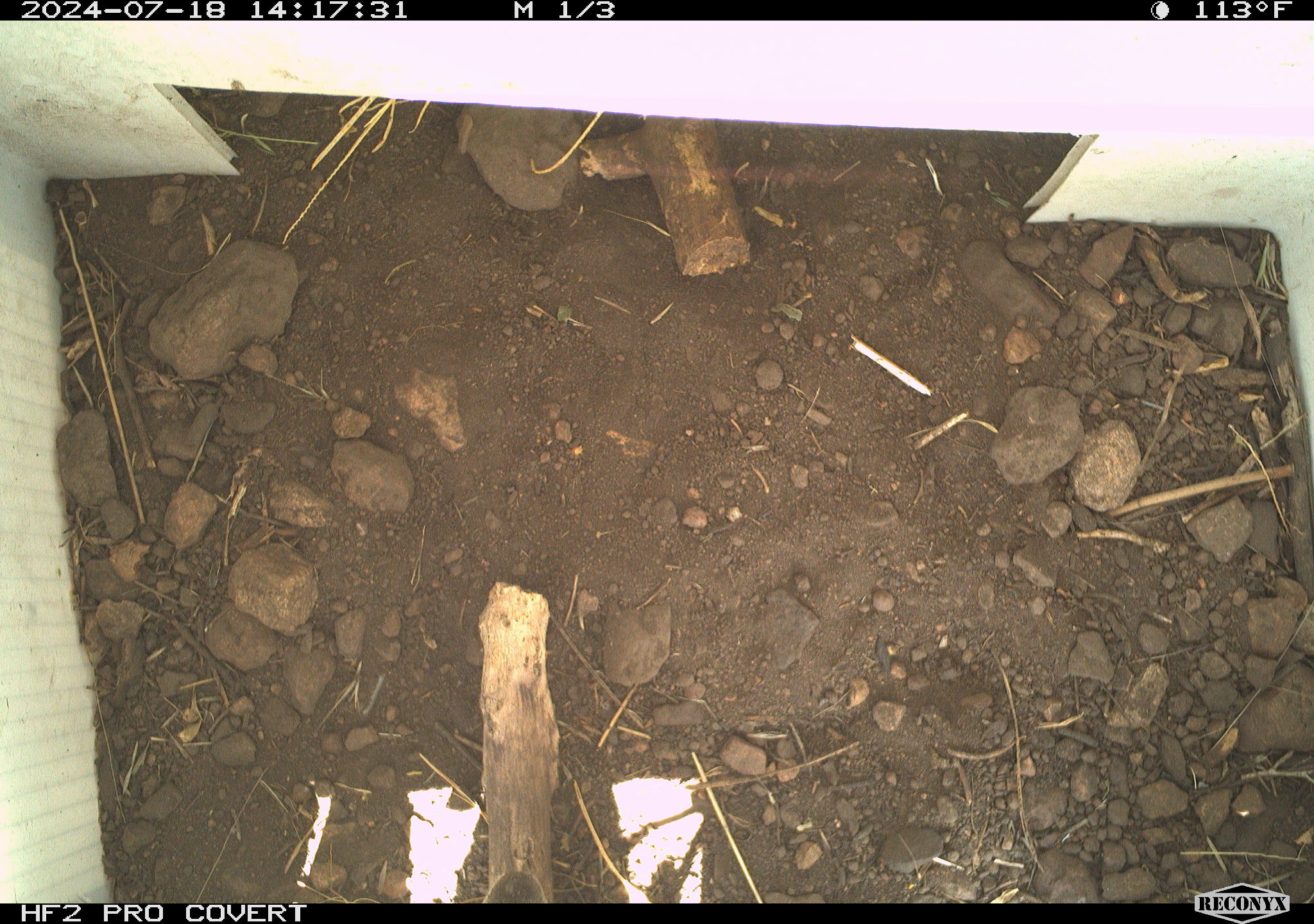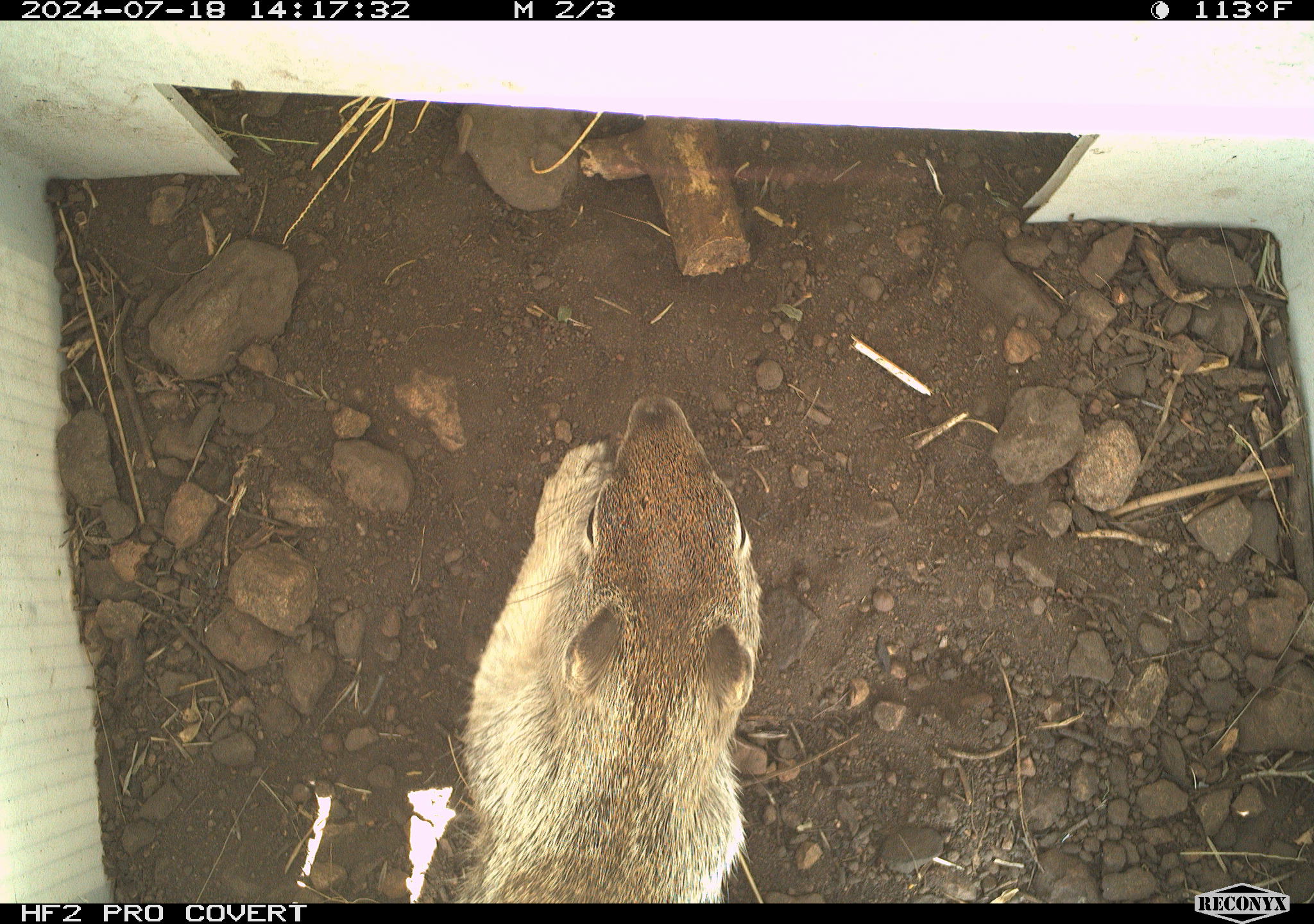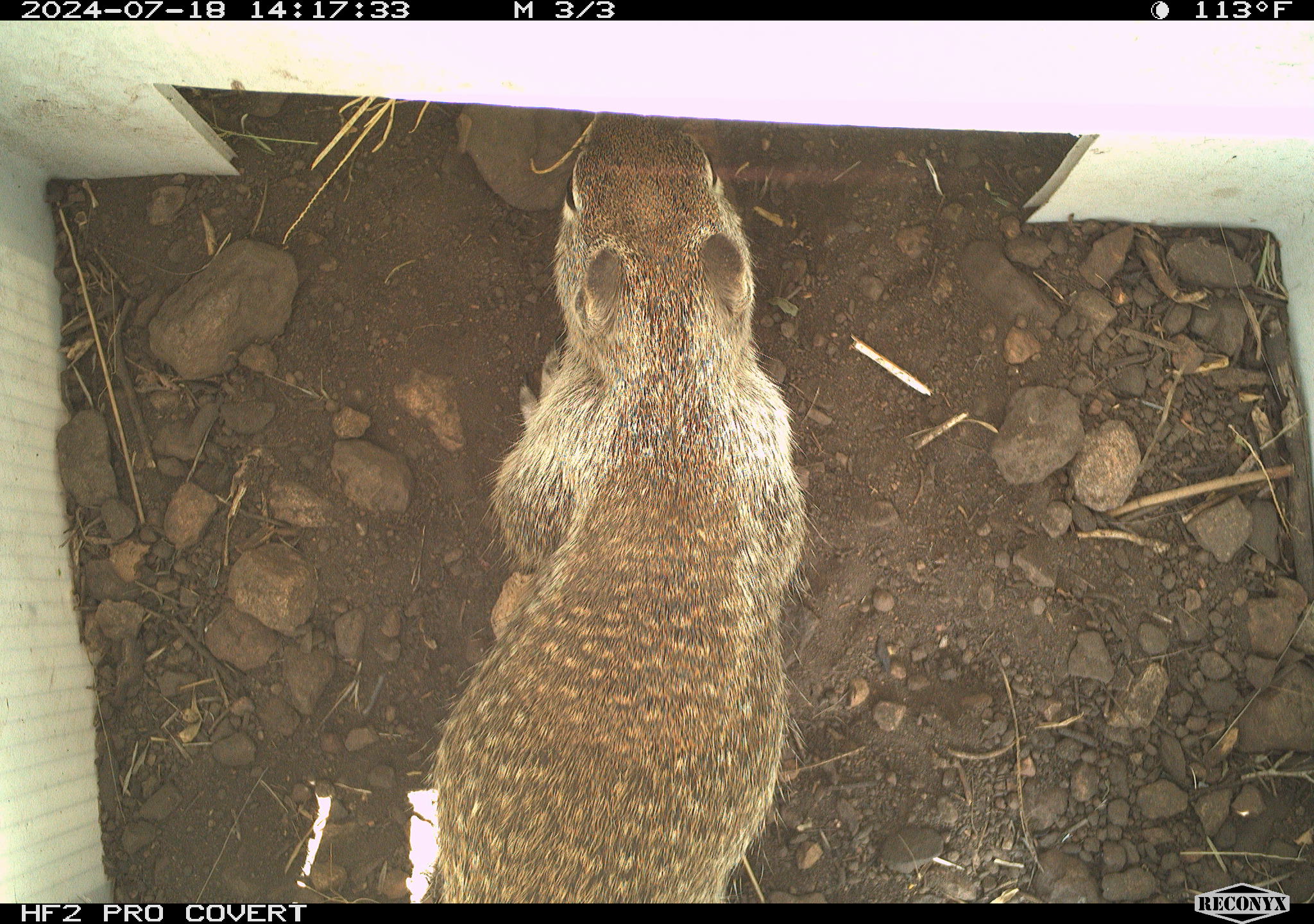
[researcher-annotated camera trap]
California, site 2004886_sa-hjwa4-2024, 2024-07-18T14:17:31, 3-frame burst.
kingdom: Animalia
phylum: Chordata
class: Mammalia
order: Rodentia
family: Sciuridae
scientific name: Sciuridae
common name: squirrels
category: sciuridae family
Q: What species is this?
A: Sciuridae family (squirrels) (Sciuridae).